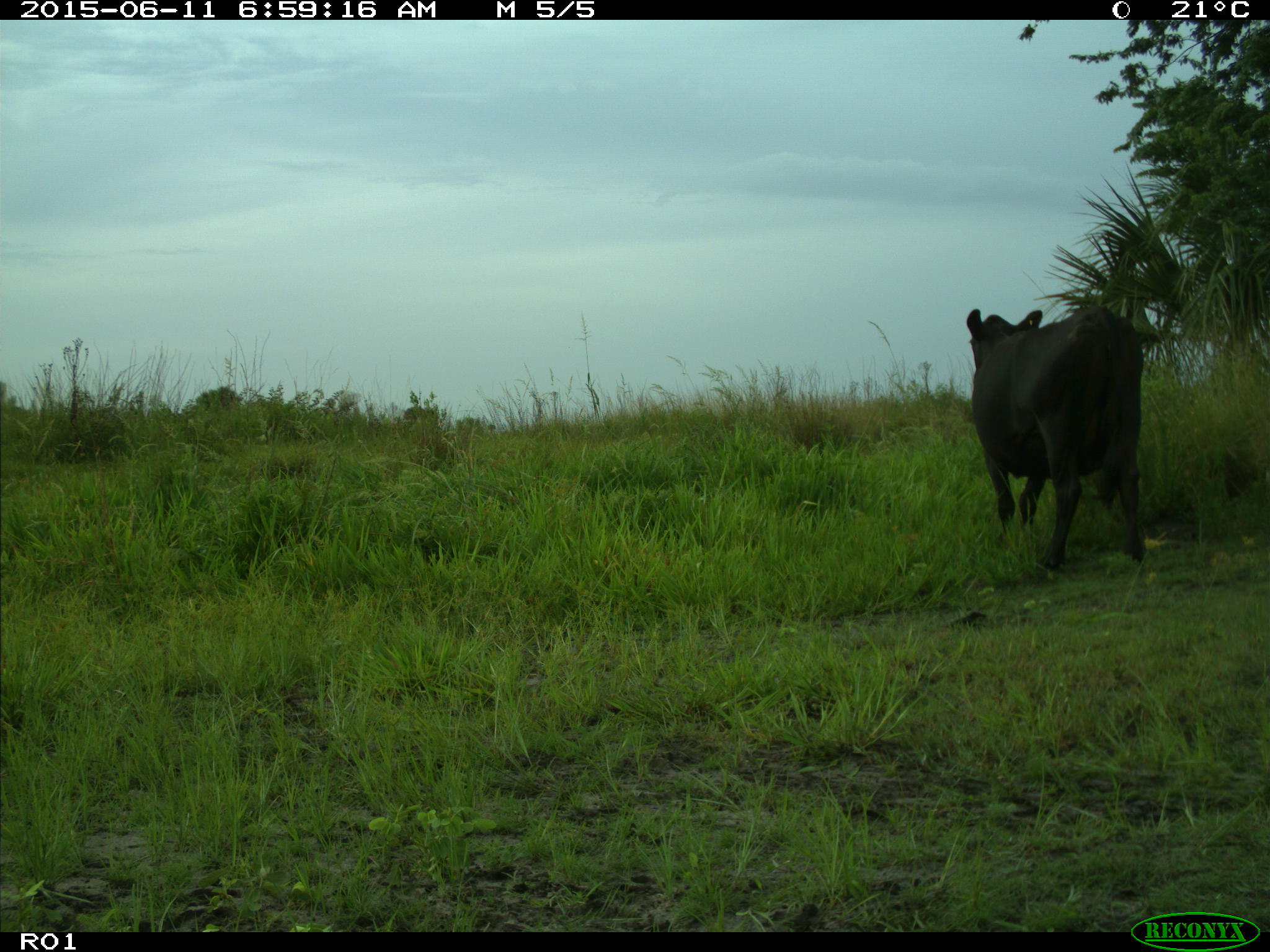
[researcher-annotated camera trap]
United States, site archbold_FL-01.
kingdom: Animalia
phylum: Chordata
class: Mammalia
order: Artiodactyla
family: Bovidae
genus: Bos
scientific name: Bos taurus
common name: domestic cow